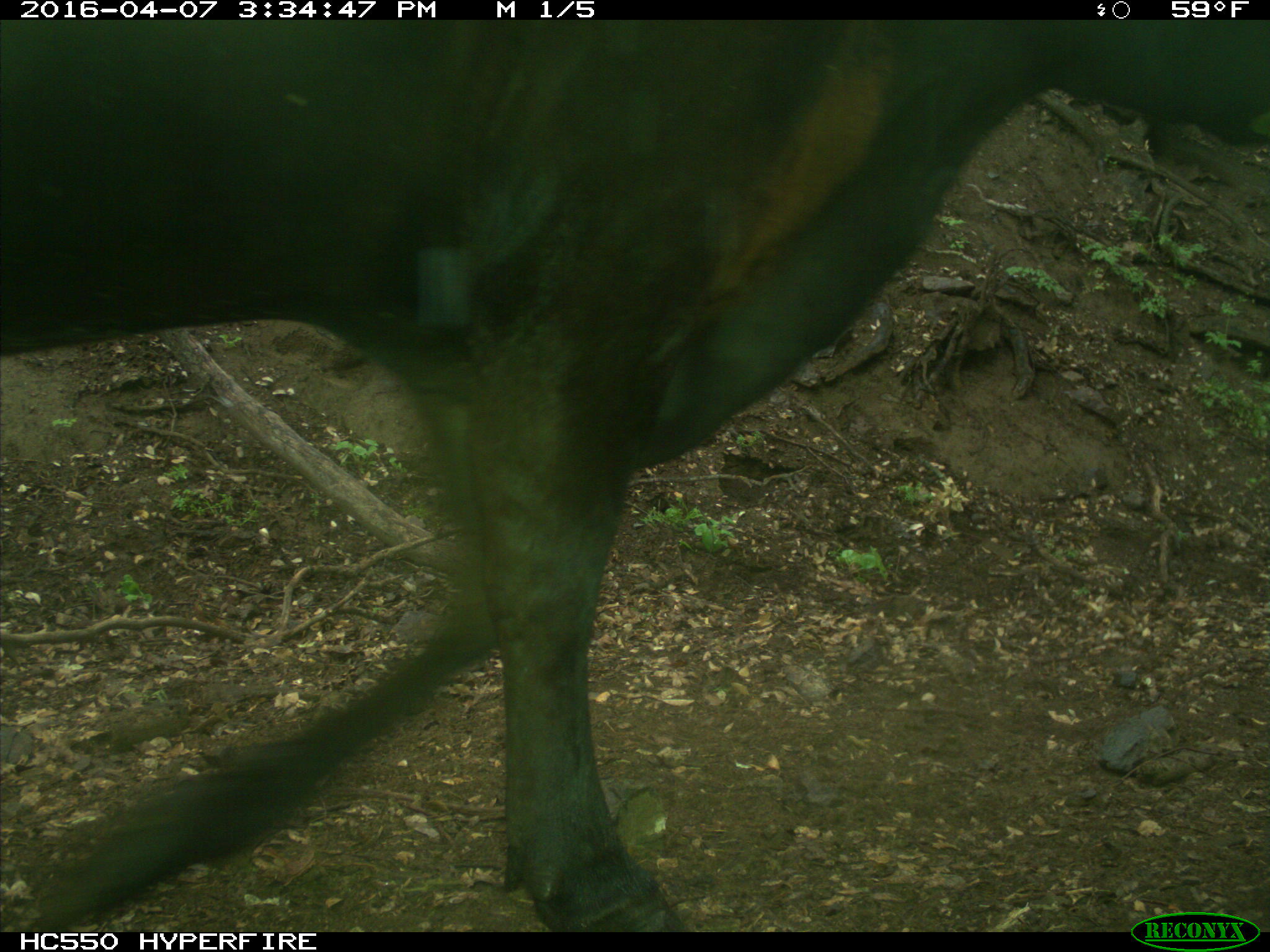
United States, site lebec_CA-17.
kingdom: Animalia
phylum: Chordata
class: Mammalia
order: Artiodactyla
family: Bovidae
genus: Bos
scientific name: Bos taurus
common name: domestic cow